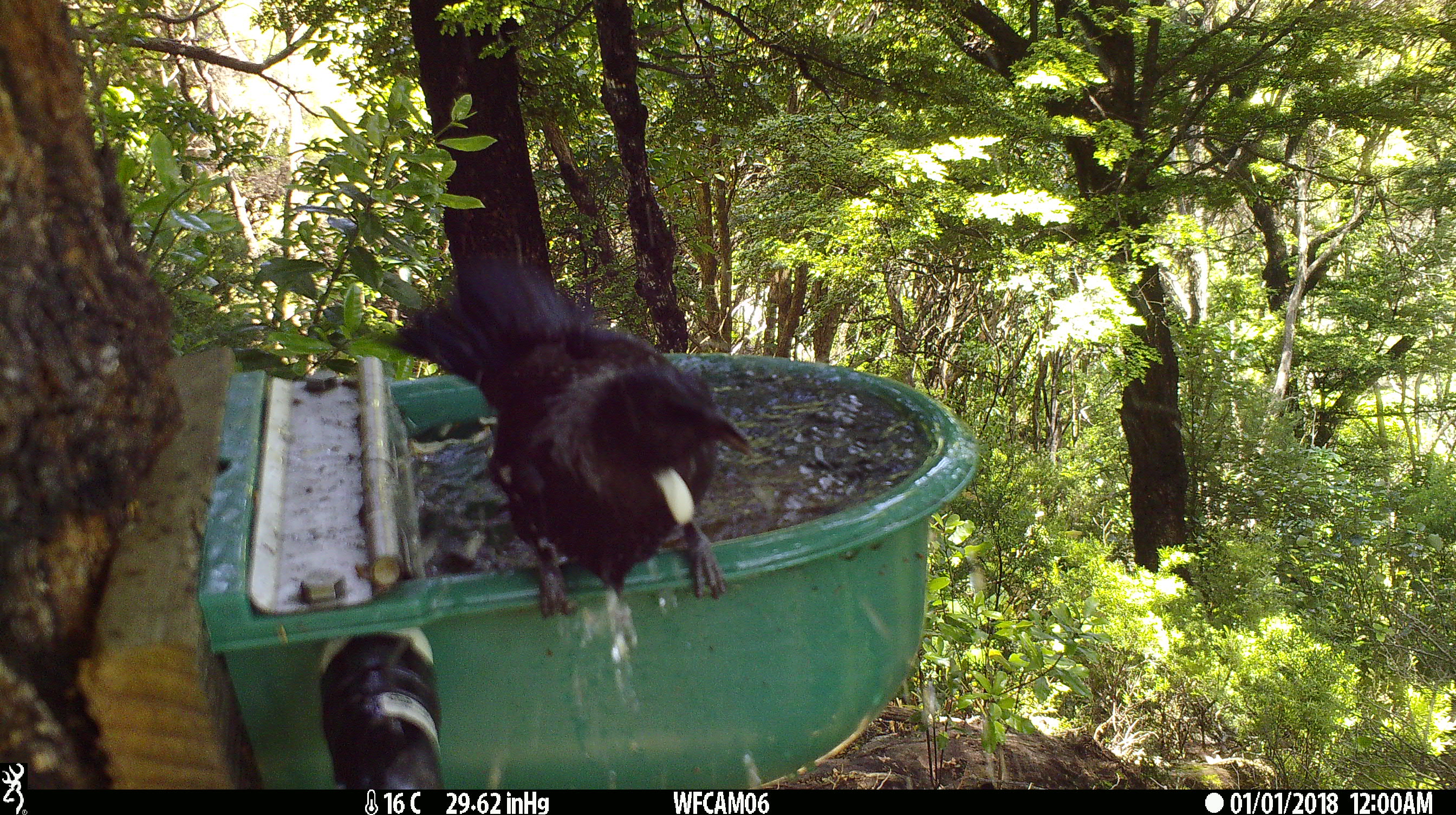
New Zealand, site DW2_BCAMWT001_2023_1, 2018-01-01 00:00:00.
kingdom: Animalia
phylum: Chordata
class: Aves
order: Passeriformes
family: Meliphagidae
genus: Prosthemadera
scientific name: Prosthemadera novaeseelandiae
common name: tui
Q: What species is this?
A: Tui (Prosthemadera novaeseelandiae).